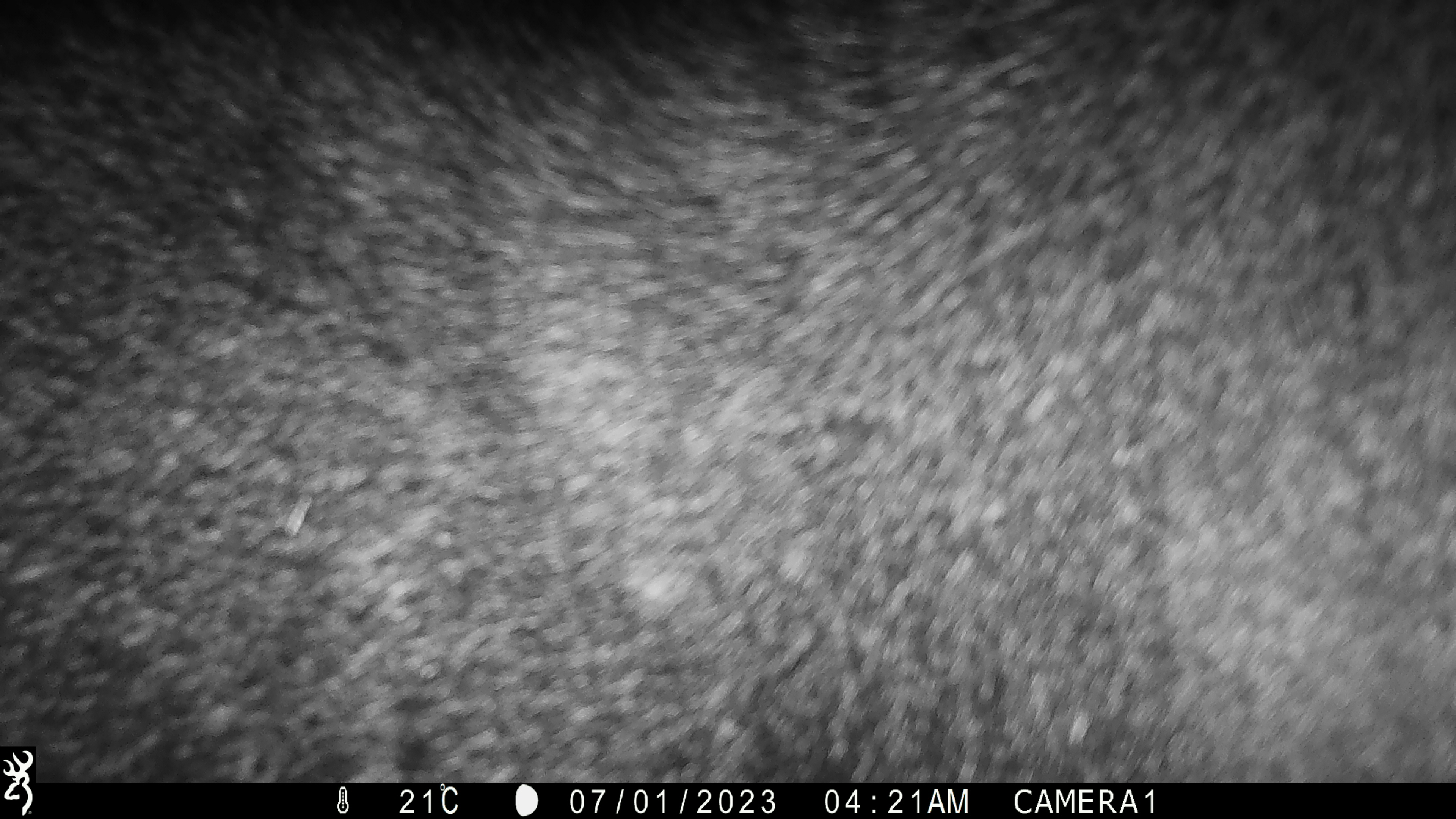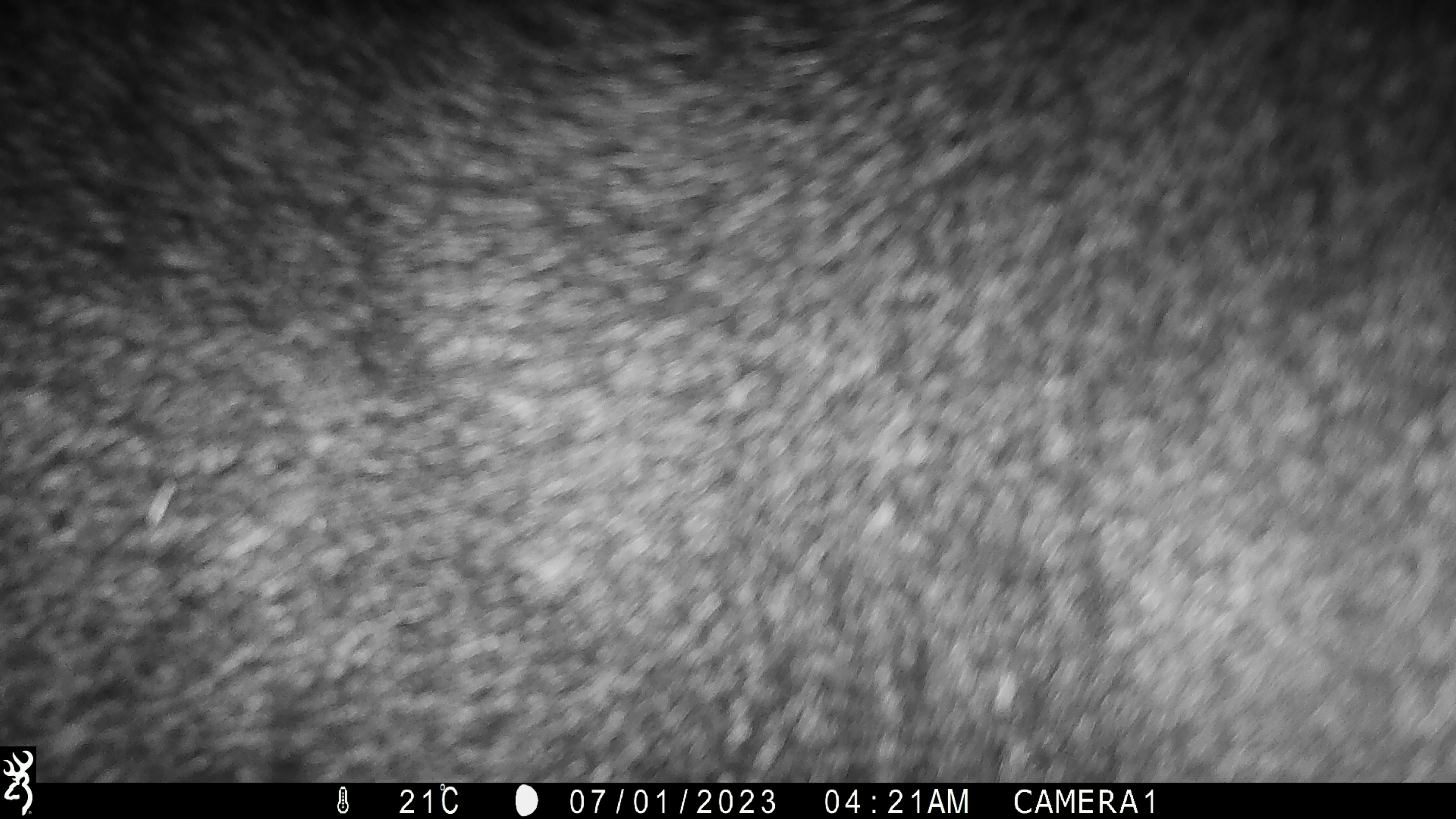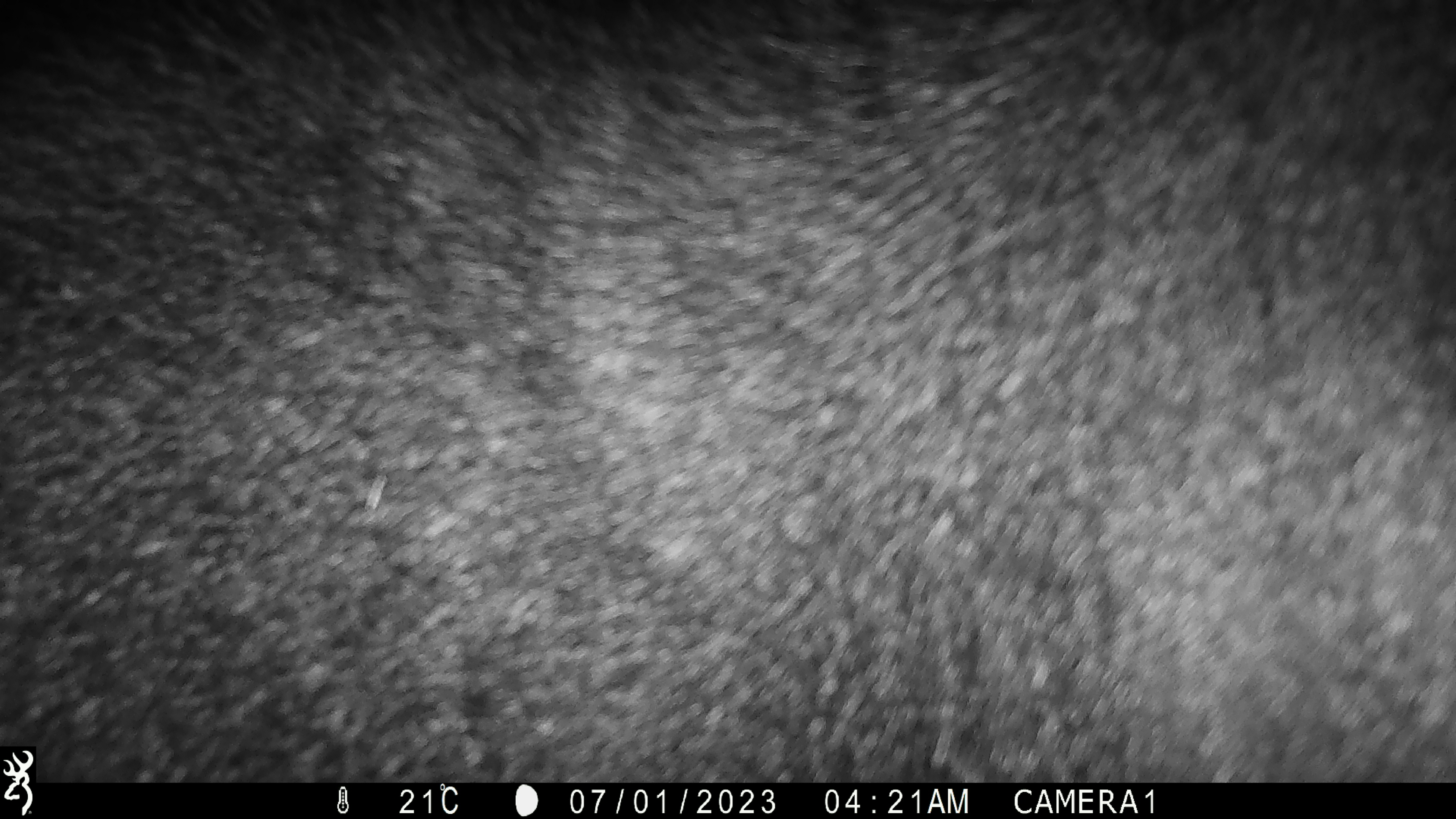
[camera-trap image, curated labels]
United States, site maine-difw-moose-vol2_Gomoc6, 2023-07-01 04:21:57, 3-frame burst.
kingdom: Animalia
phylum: Chordata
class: Mammalia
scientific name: Mammalia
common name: mammal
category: mammal sp.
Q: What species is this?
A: Mammal sp. (mammal) (Mammalia).